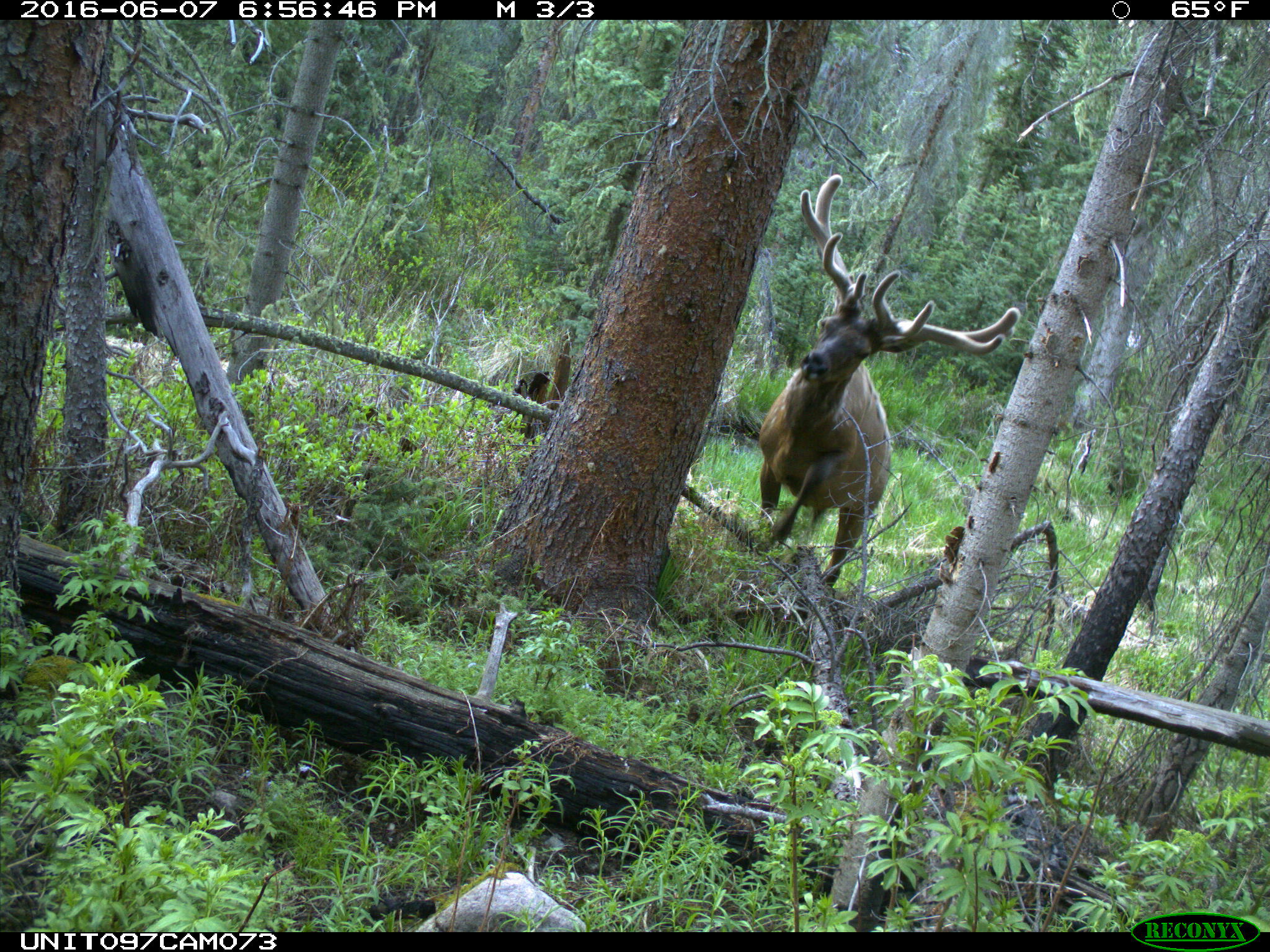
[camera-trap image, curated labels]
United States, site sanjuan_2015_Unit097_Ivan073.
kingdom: Animalia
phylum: Chordata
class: Mammalia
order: Artiodactyla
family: Cervidae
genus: Cervus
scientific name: Cervus elaphus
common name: red deer